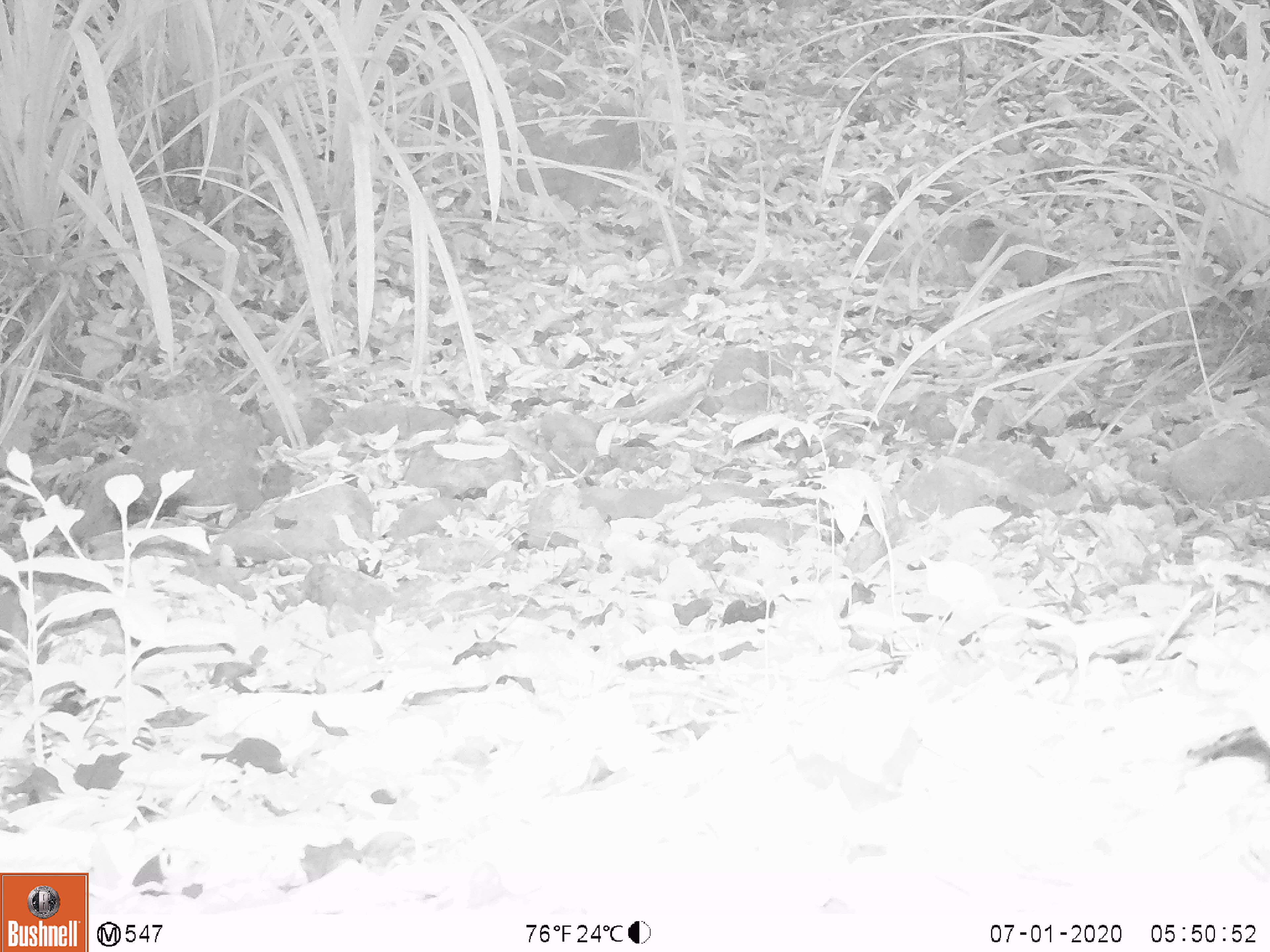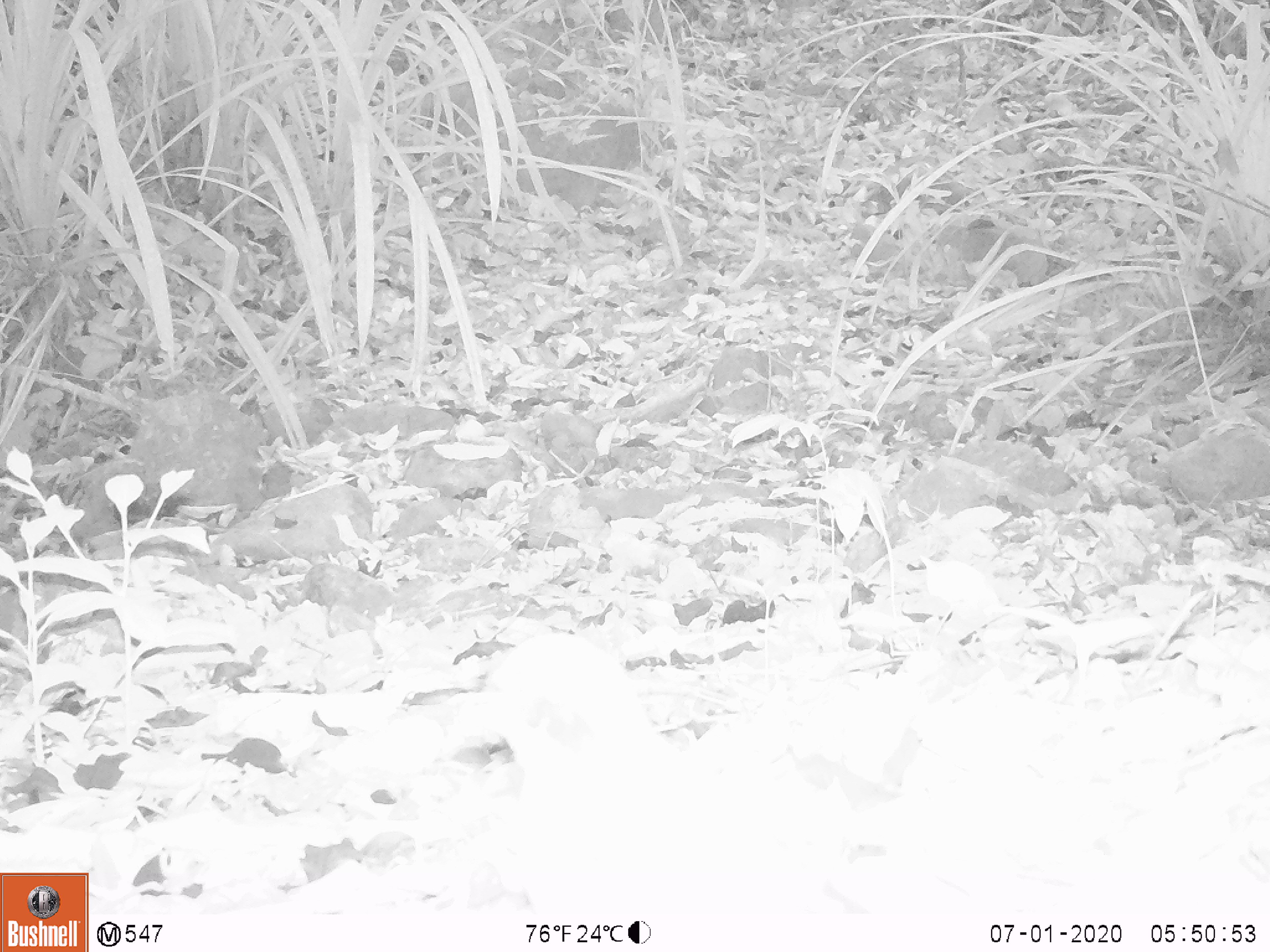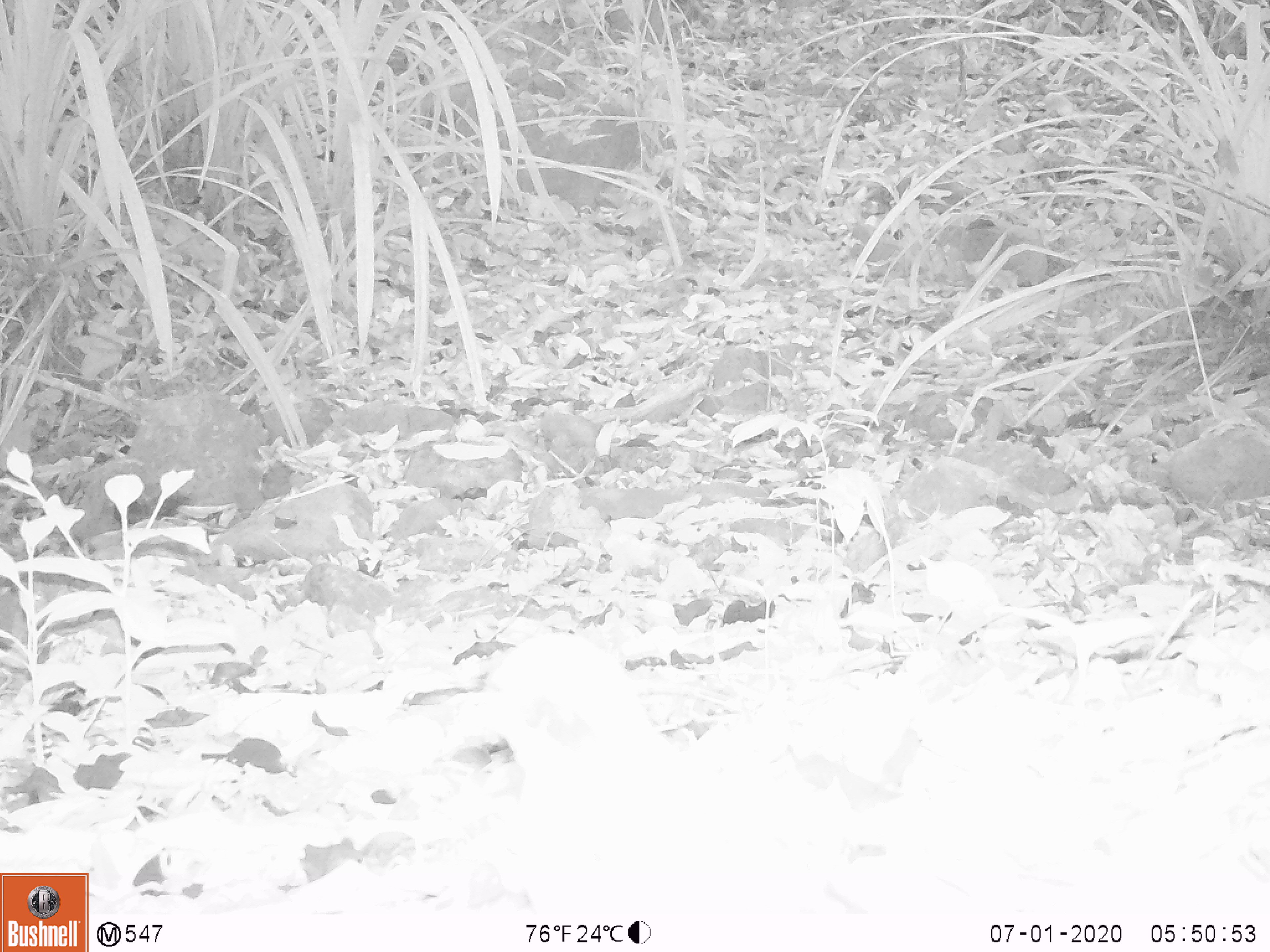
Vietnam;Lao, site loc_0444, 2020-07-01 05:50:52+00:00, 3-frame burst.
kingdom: Animalia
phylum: Chordata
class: Aves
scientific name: Aves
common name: bird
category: unidentified bird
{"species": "unidentified bird (bird) (Aves)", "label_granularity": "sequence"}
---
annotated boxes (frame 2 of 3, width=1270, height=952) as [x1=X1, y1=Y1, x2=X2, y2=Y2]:
unidentified bird: [x1=453, y1=632, x2=858, y2=912]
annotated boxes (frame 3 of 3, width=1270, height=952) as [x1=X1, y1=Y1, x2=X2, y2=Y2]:
unidentified bird: [x1=440, y1=630, x2=882, y2=914]